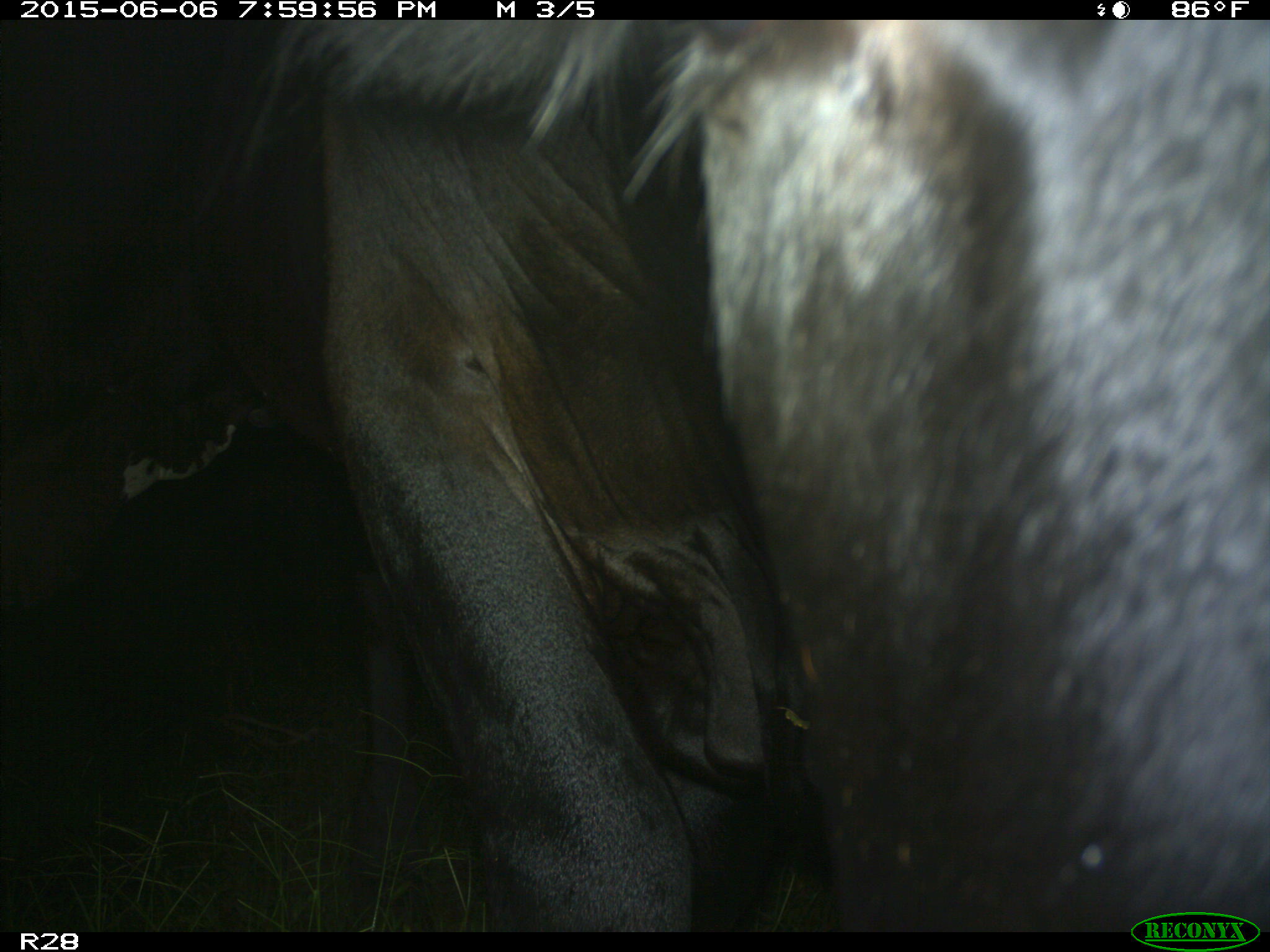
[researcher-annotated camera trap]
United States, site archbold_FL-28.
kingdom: Animalia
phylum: Chordata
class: Mammalia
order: Artiodactyla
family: Bovidae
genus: Bos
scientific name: Bos taurus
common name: domestic cow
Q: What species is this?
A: Bos taurus (domestic cow).